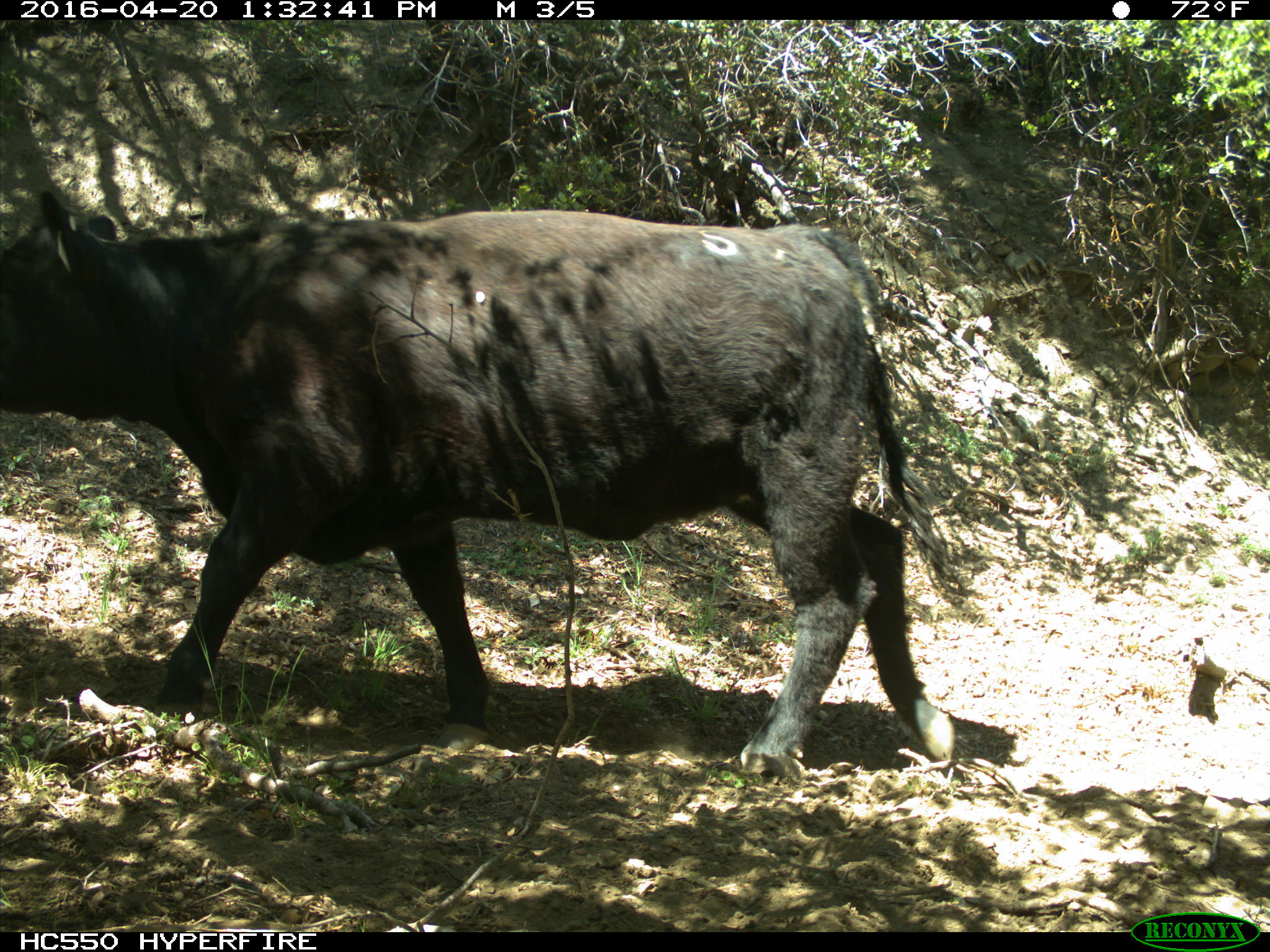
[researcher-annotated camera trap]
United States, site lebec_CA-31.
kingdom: Animalia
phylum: Chordata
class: Mammalia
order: Artiodactyla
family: Bovidae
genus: Bos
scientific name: Bos taurus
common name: domestic cow